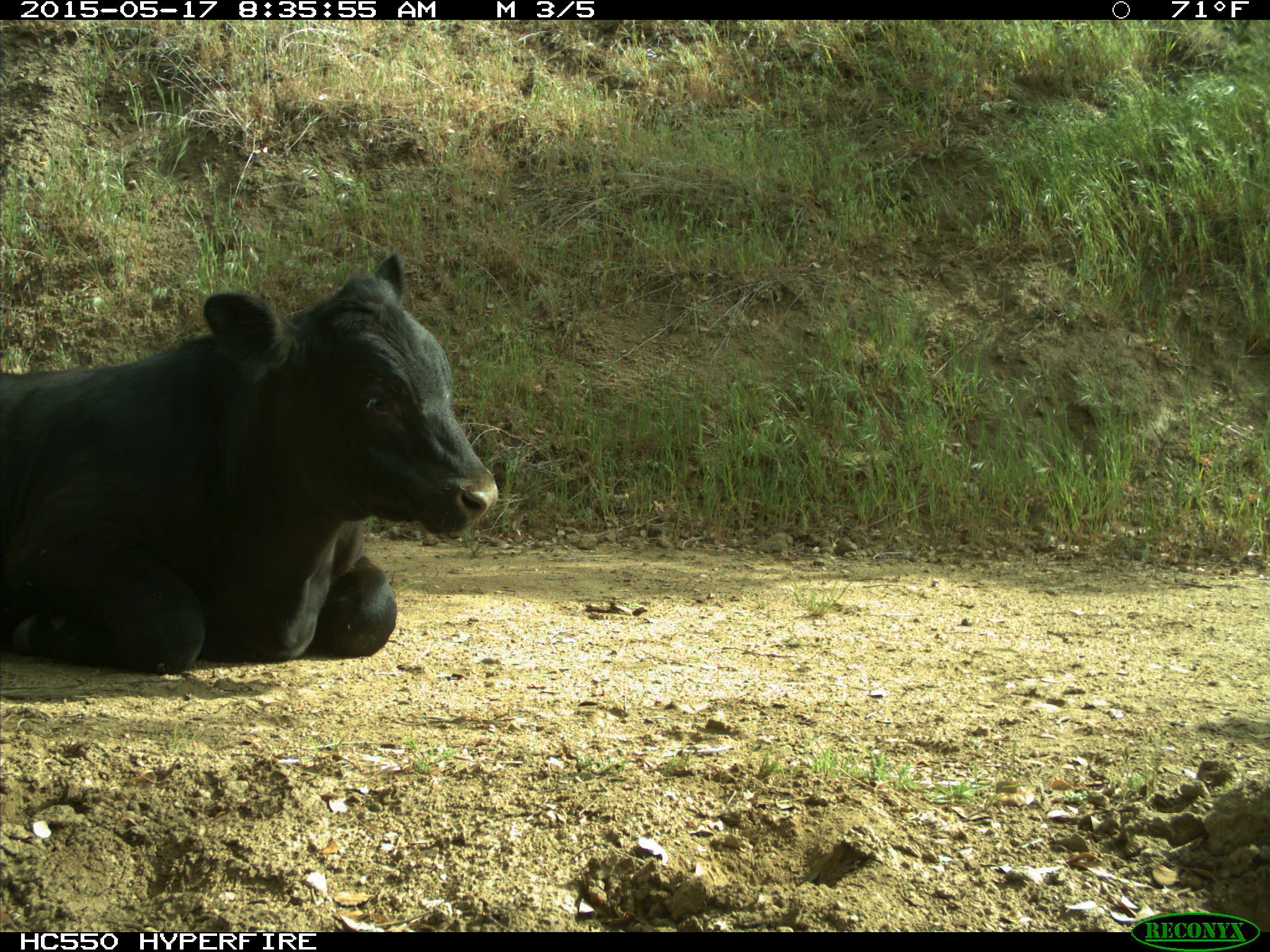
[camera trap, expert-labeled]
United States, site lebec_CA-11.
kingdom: Animalia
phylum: Chordata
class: Mammalia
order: Artiodactyla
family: Bovidae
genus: Bos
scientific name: Bos taurus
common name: domestic cow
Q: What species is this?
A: Bos taurus (domestic cow).